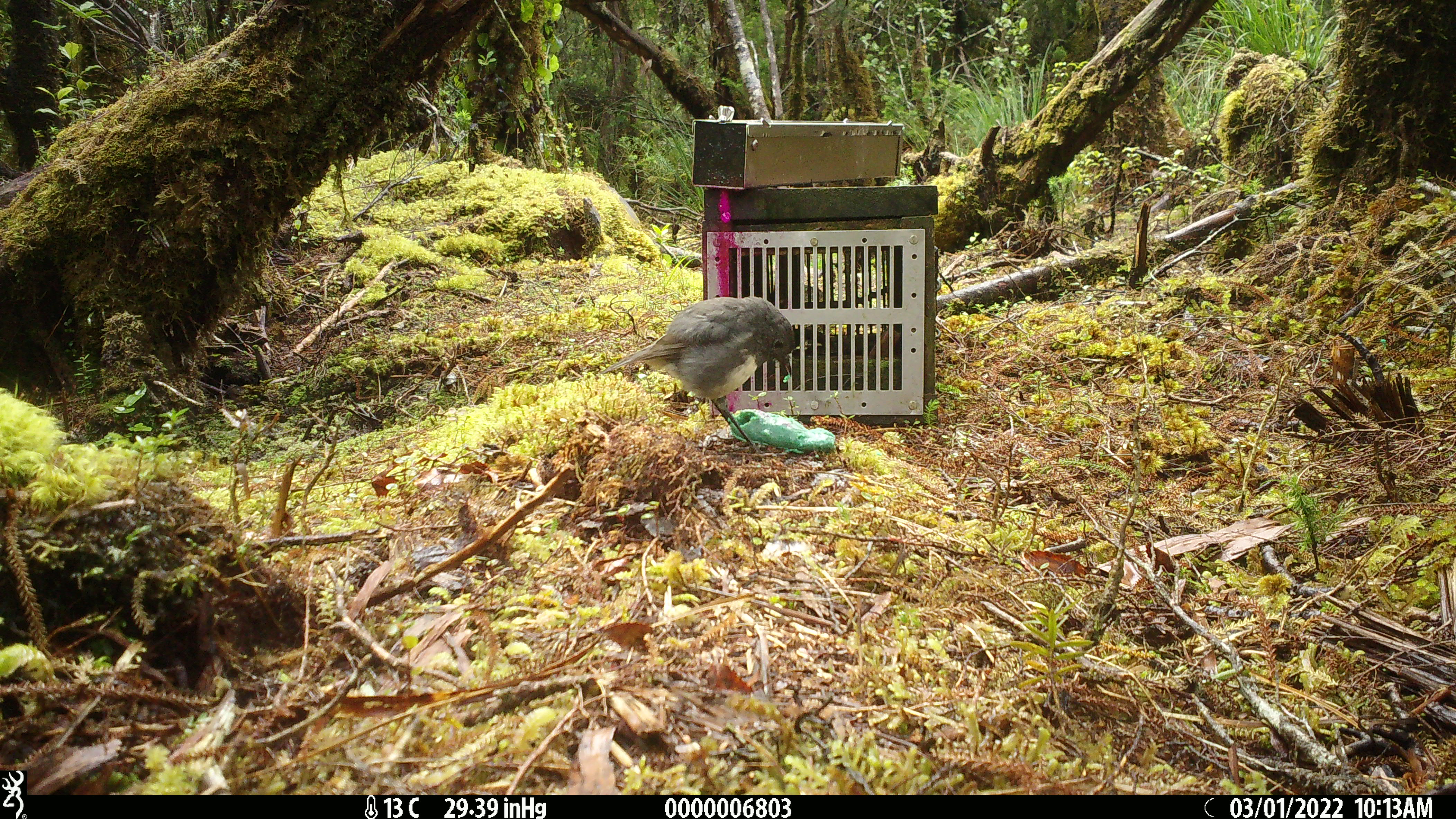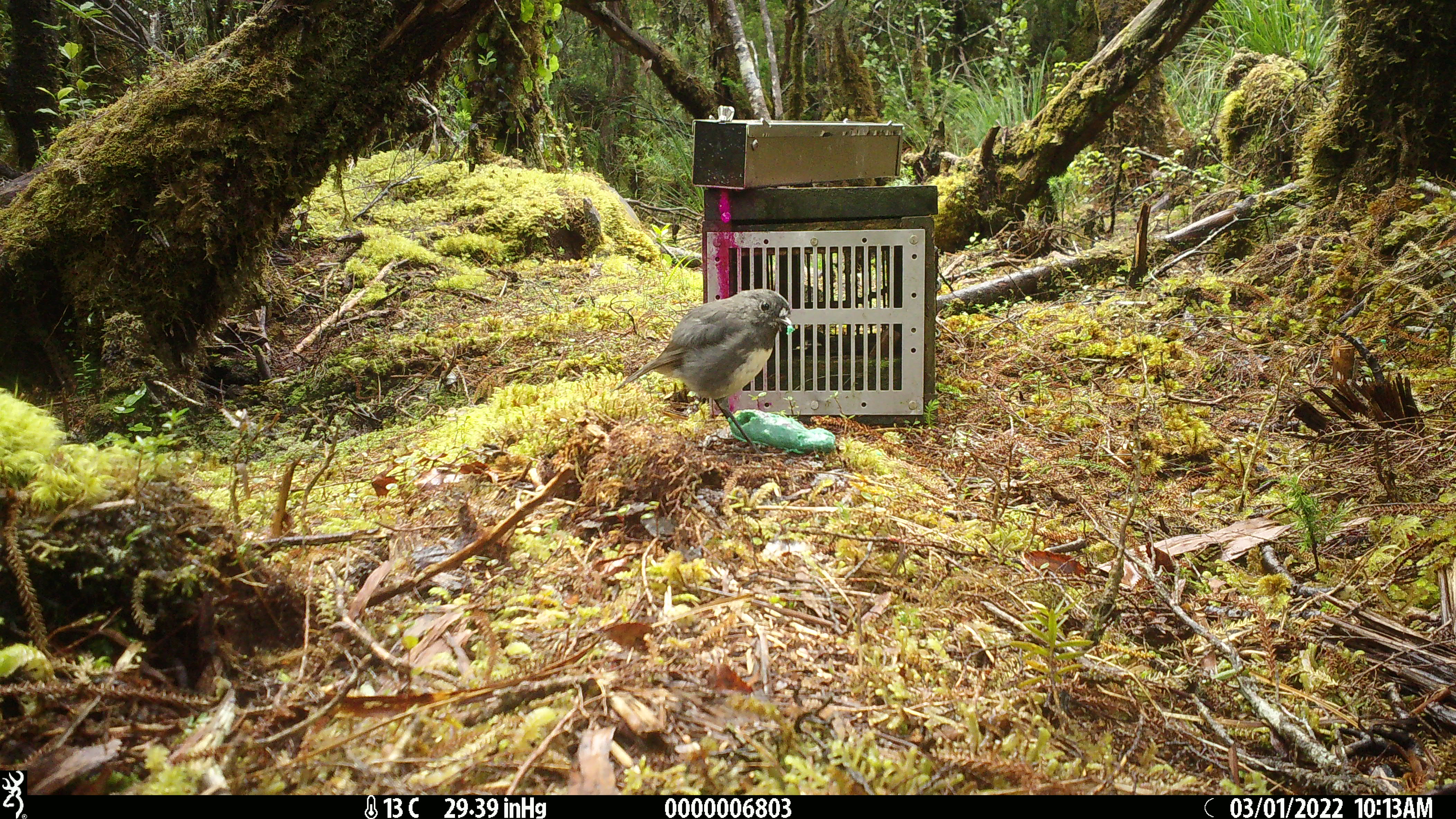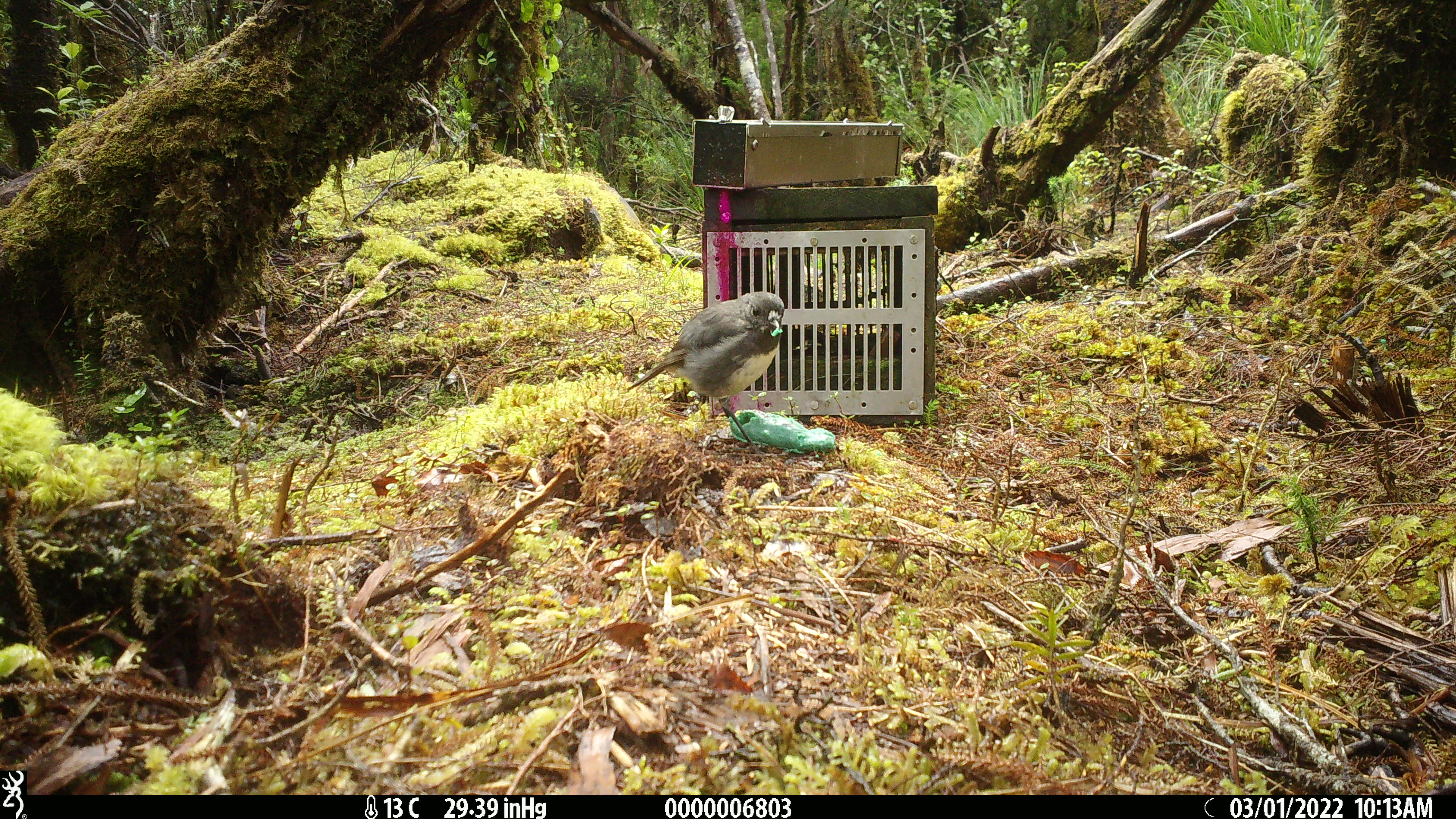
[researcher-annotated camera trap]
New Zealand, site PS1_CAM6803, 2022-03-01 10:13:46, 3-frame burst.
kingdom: Animalia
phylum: Chordata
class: Aves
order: Passeriformes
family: Petroicidae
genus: Petroica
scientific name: Petroica australis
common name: new zealand robin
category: robin